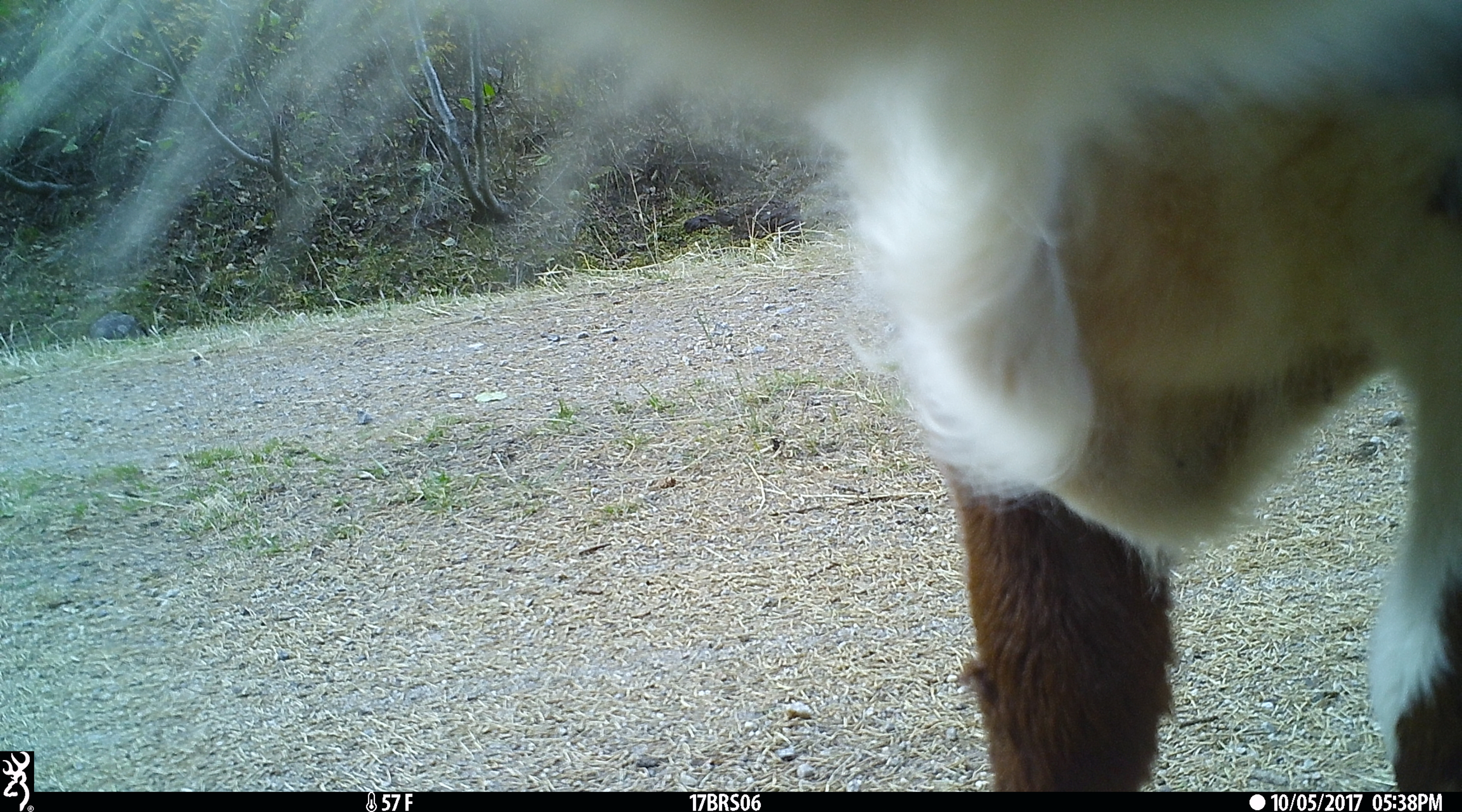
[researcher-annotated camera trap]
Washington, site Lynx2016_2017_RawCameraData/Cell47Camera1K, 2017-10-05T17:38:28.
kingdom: Animalia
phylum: Chordata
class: Mammalia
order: Artiodactyla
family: Bovidae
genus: Bos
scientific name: Bos taurus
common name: domestic cattle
Domestic cattle (Bos taurus). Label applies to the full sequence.